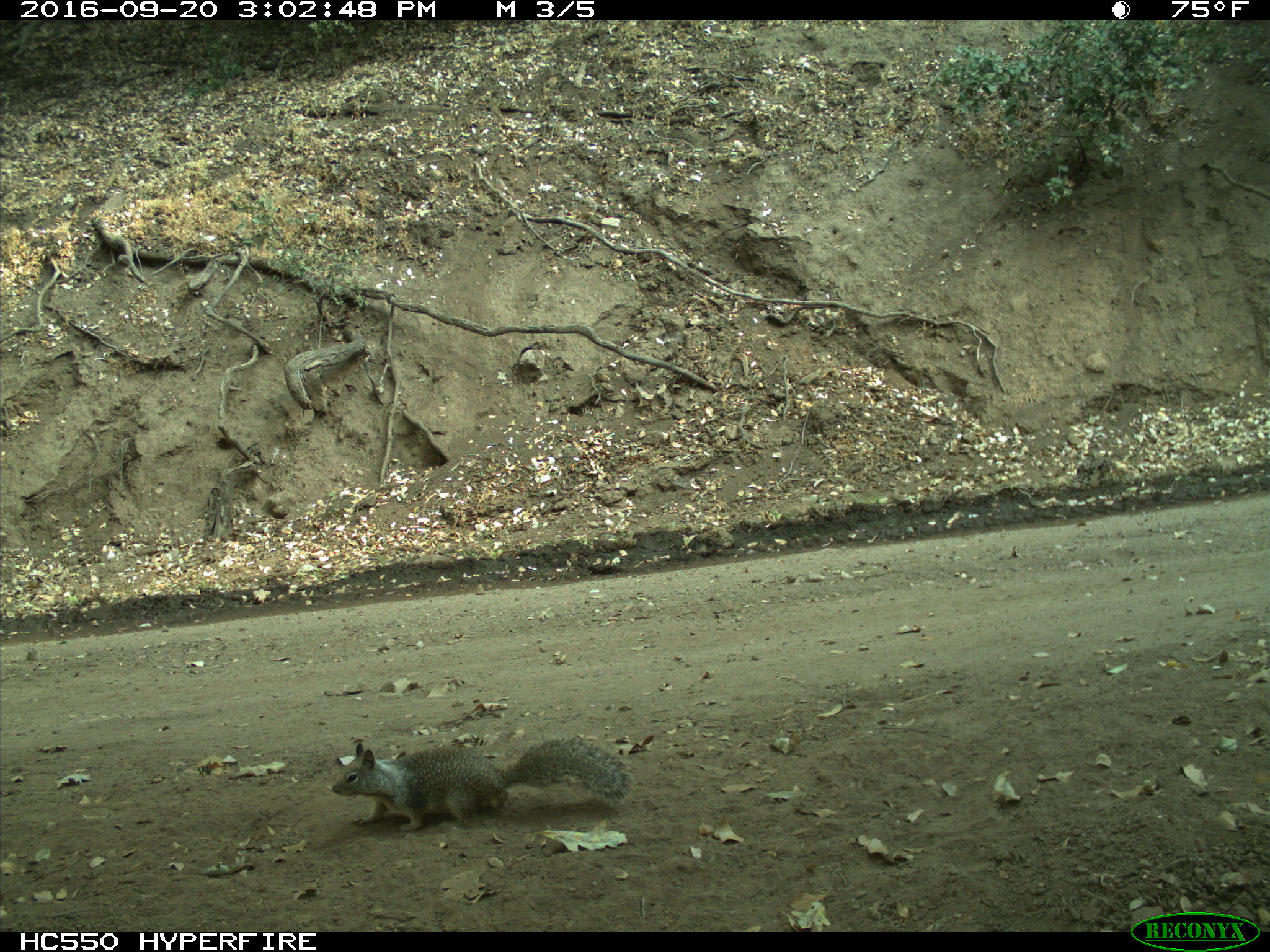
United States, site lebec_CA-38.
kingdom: Animalia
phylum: Chordata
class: Mammalia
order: Rodentia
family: Sciuridae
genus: Otospermophilus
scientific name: Otospermophilus beecheyi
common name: california ground squirrel